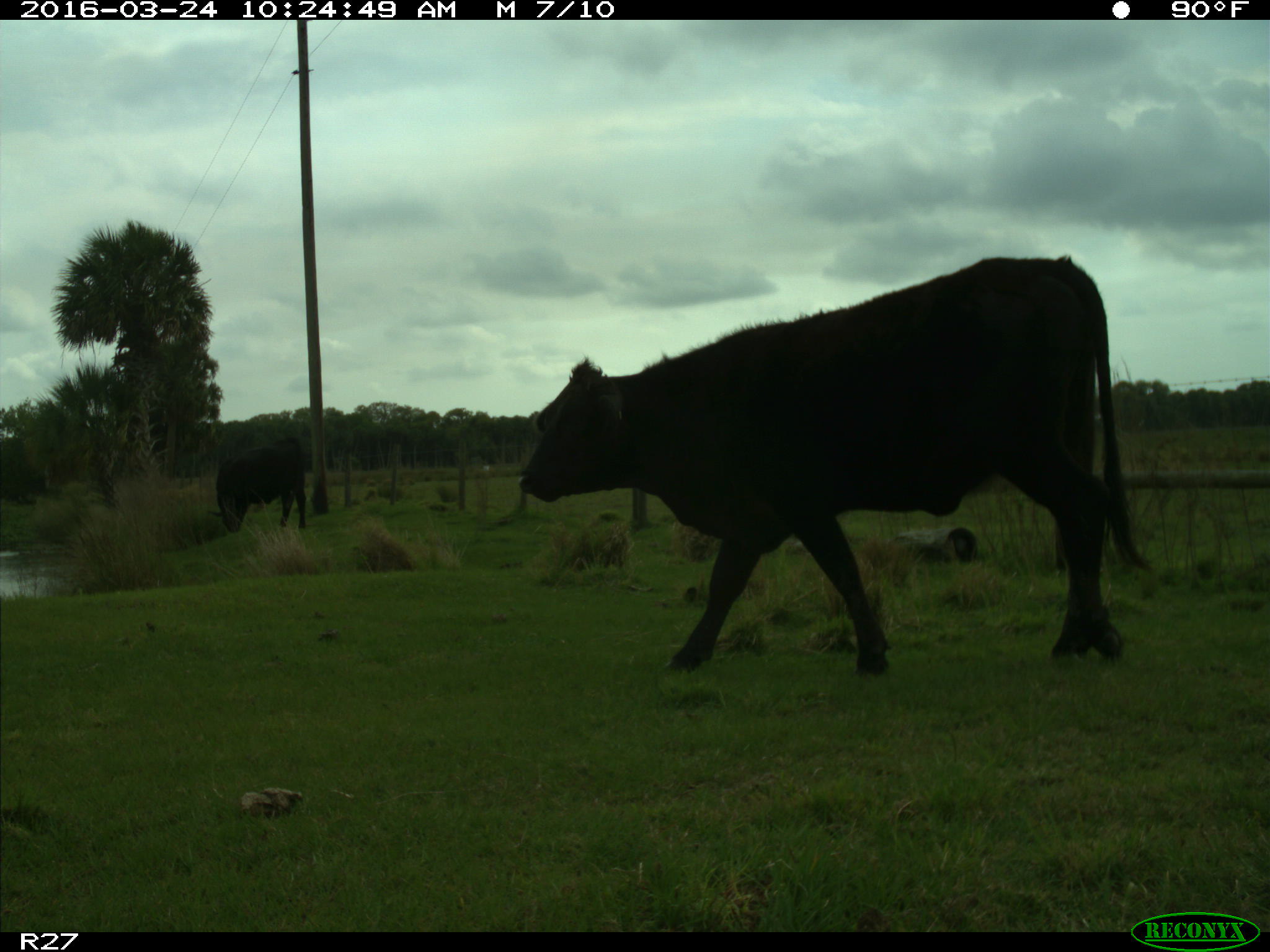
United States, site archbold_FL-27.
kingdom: Animalia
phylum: Chordata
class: Mammalia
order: Artiodactyla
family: Bovidae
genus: Bos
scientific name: Bos taurus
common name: domestic cow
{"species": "Bos taurus (domestic cow)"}